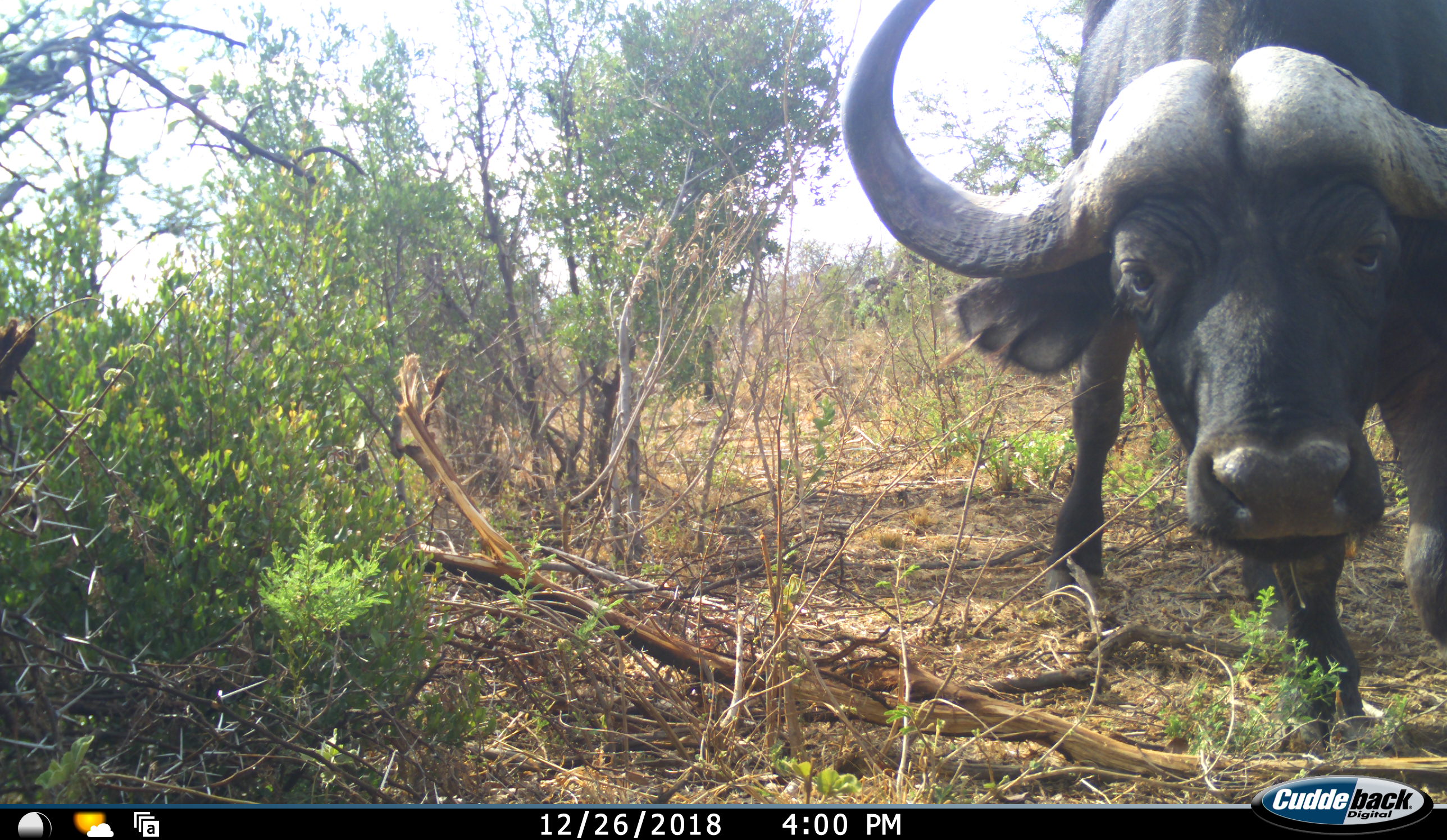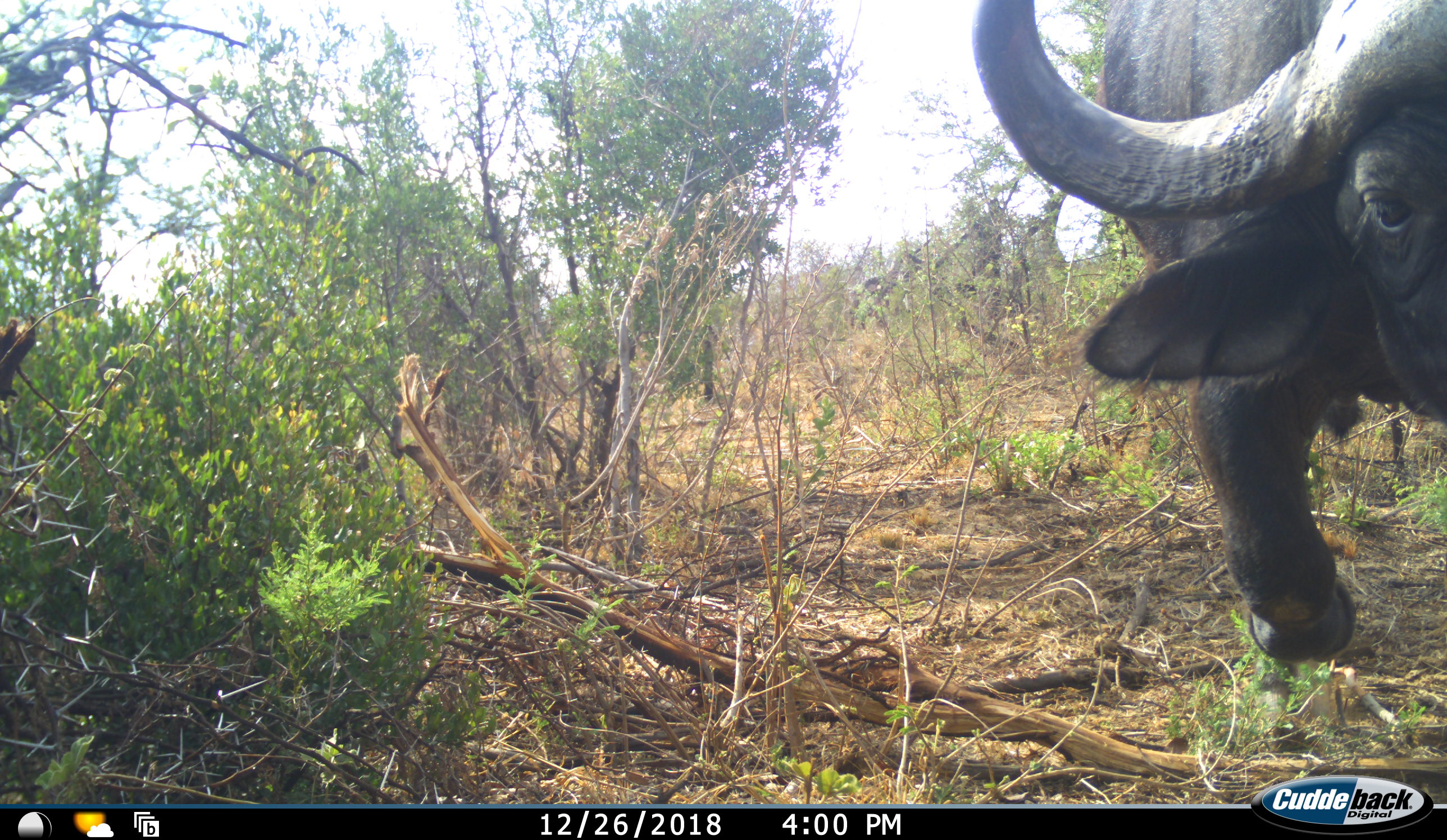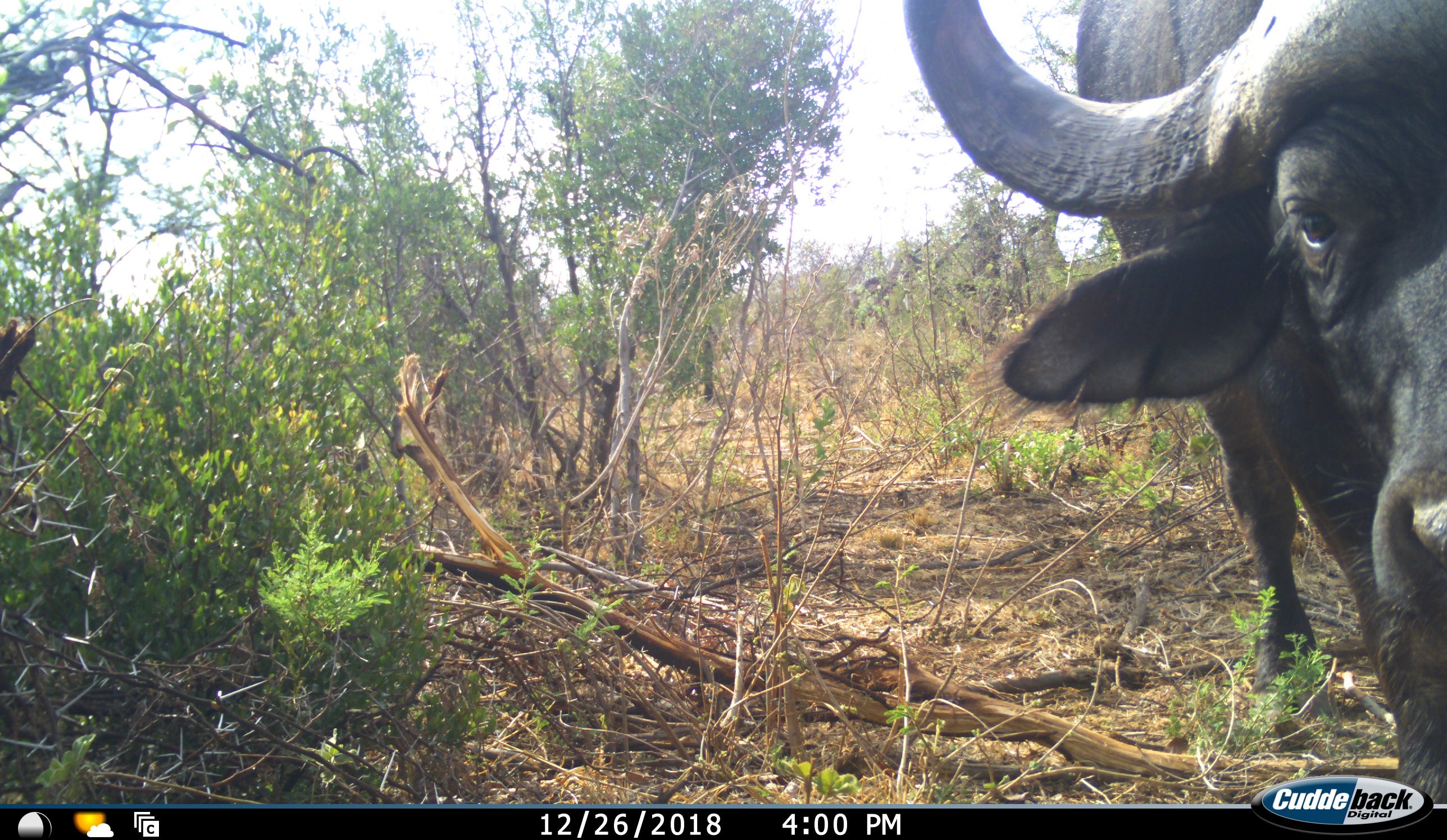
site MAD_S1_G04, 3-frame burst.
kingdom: Animalia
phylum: Chordata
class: Mammalia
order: Artiodactyla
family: Bovidae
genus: Syncerus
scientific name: Syncerus caffer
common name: african buffalo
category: buffalo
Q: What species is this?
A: Buffalo (african buffalo) (Syncerus caffer).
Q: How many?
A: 1.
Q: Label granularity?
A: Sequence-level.